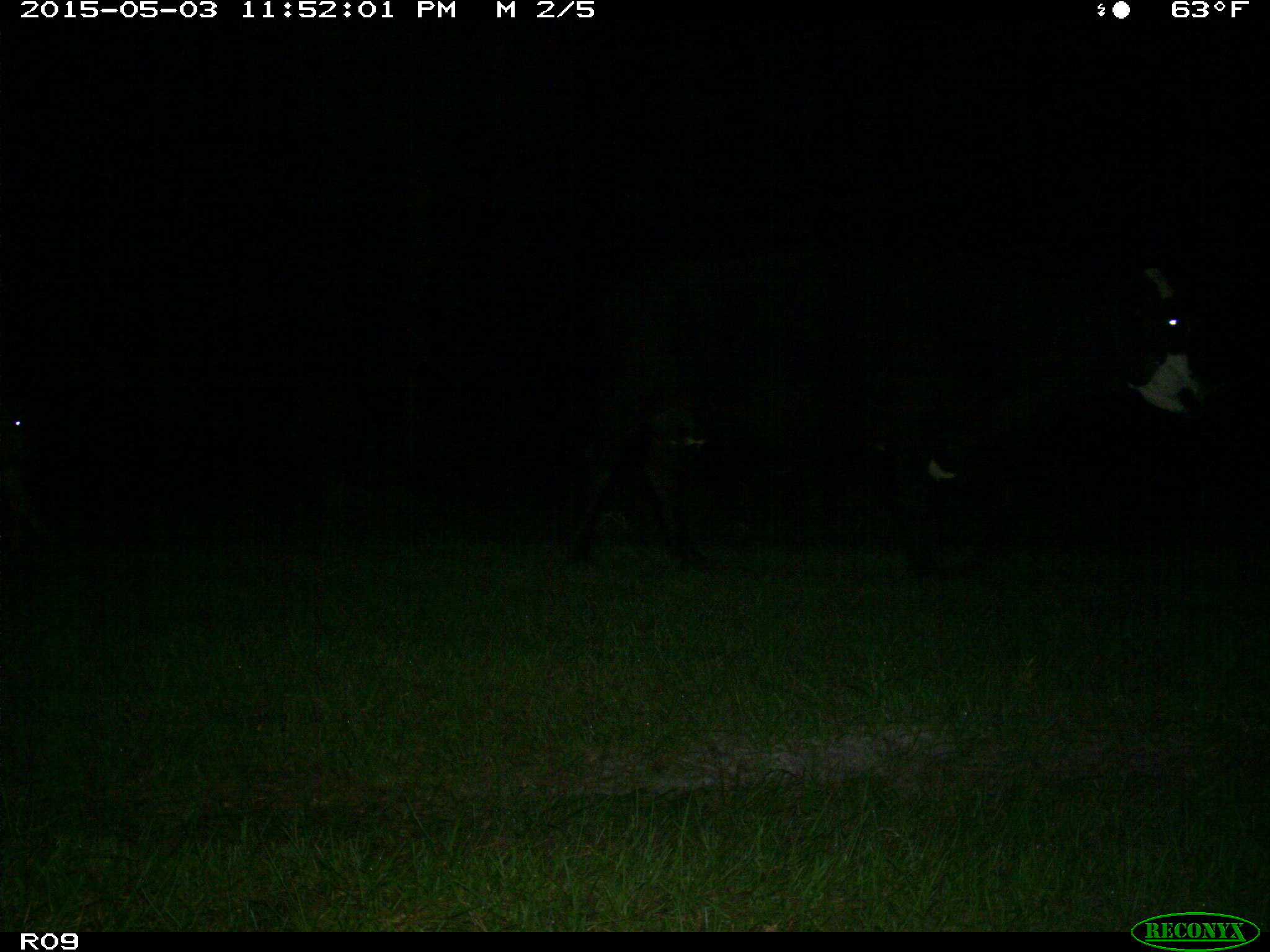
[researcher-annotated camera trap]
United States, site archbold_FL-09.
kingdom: Animalia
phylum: Chordata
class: Mammalia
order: Artiodactyla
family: Bovidae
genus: Bos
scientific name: Bos taurus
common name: domestic cow